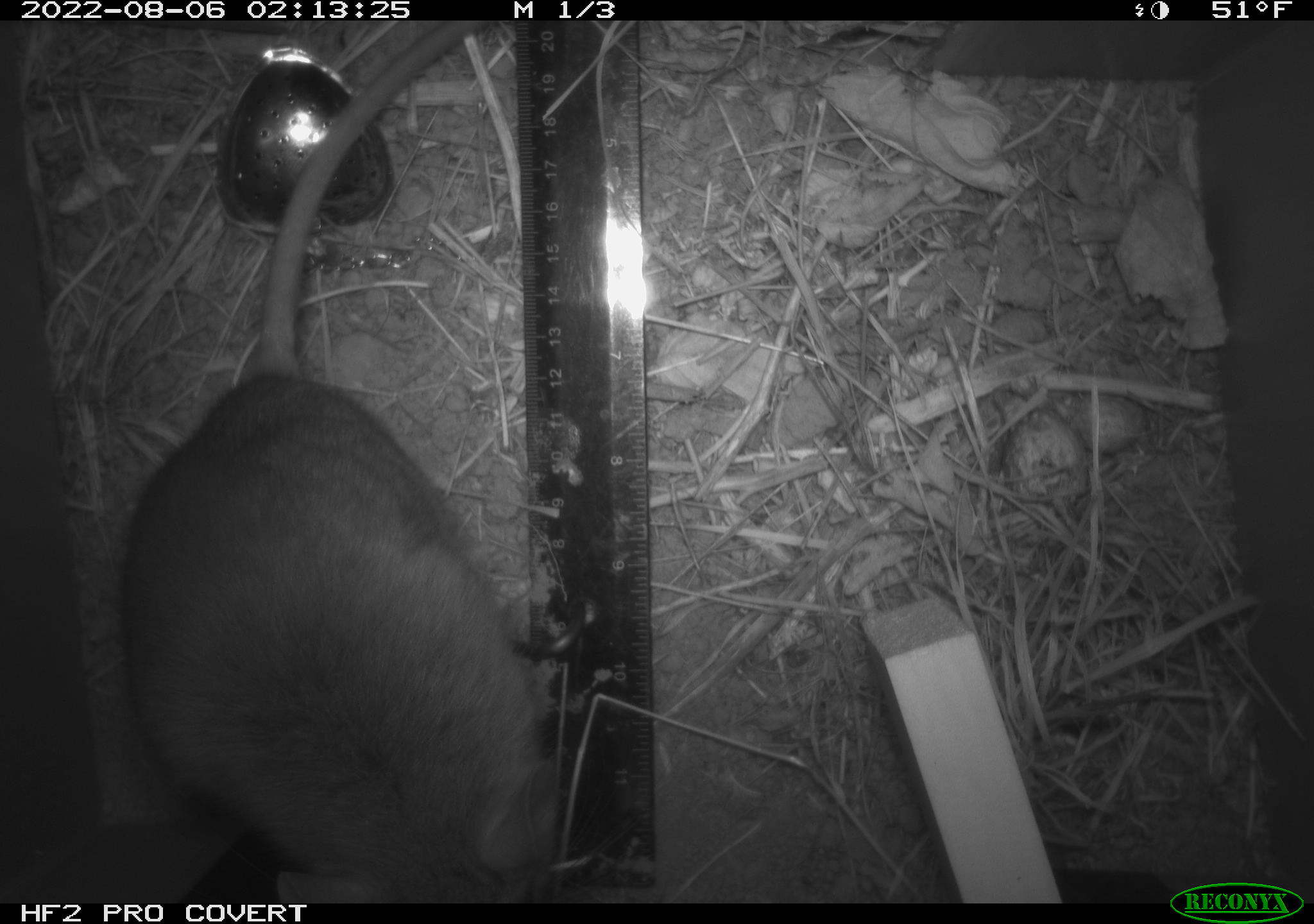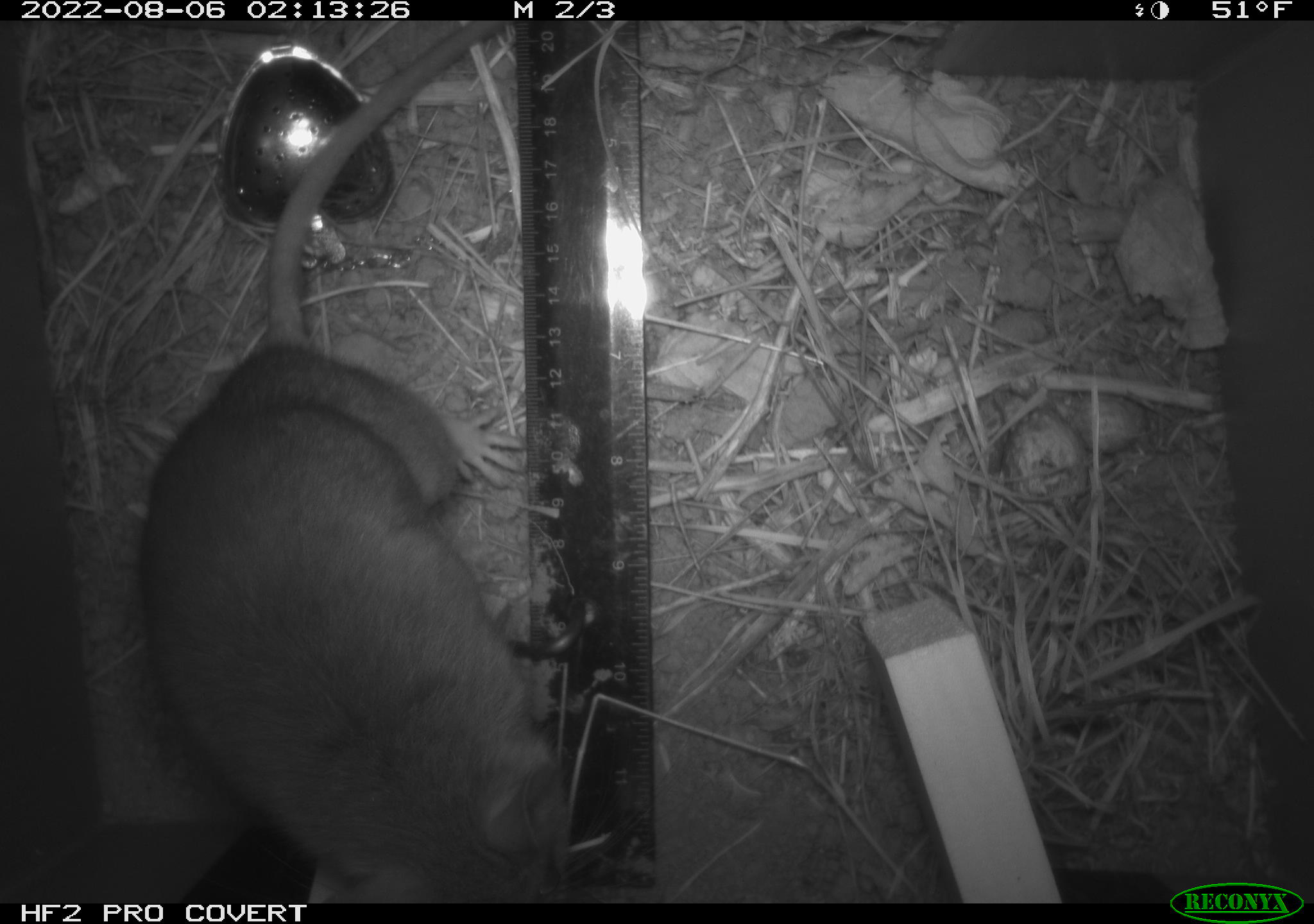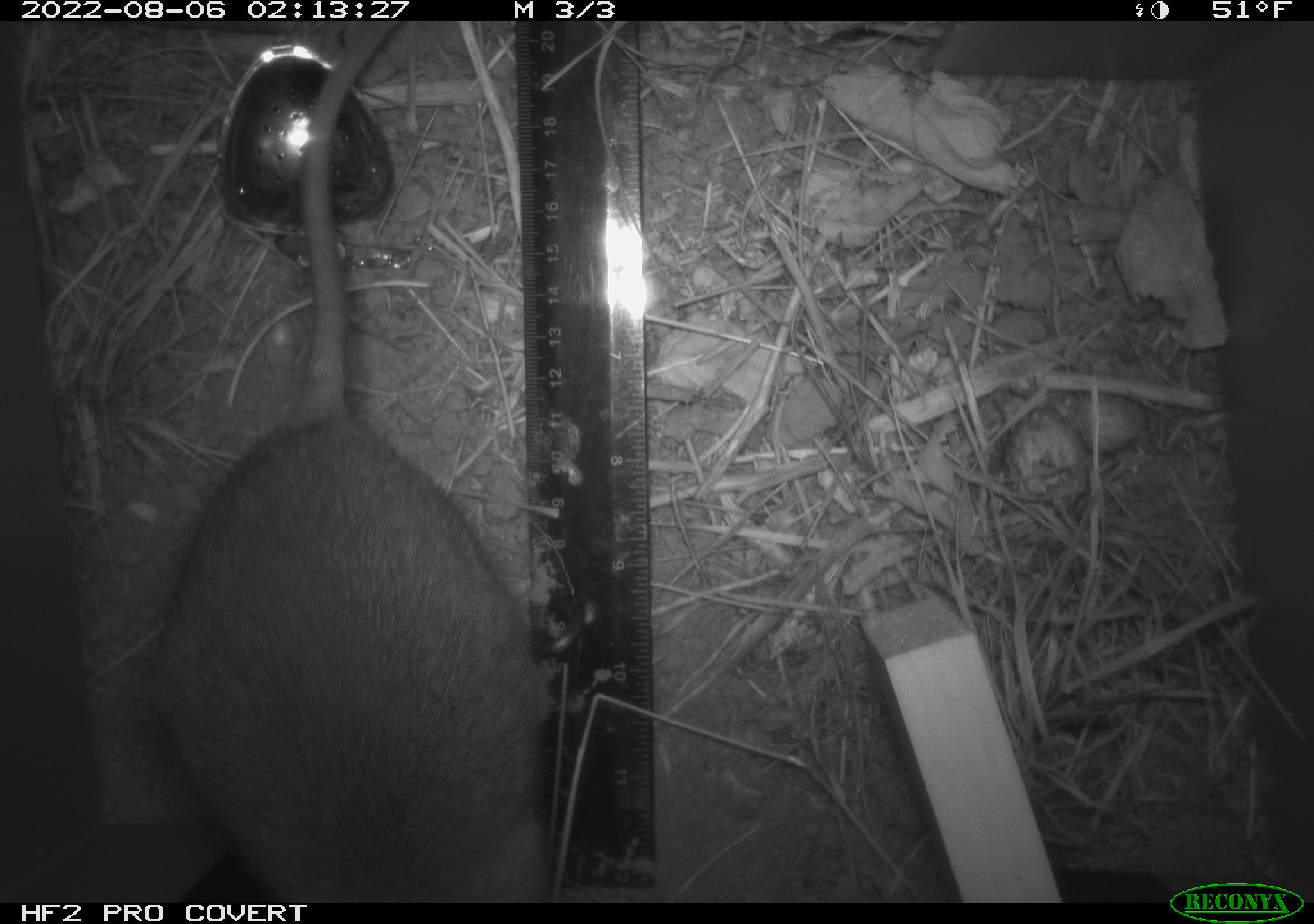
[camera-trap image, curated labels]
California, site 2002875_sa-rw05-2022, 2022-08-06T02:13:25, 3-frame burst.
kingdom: Animalia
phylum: Chordata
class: Mammalia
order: Rodentia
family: Cricetidae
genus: Neotoma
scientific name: Neotoma fuscipes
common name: dusky-footed woodrat